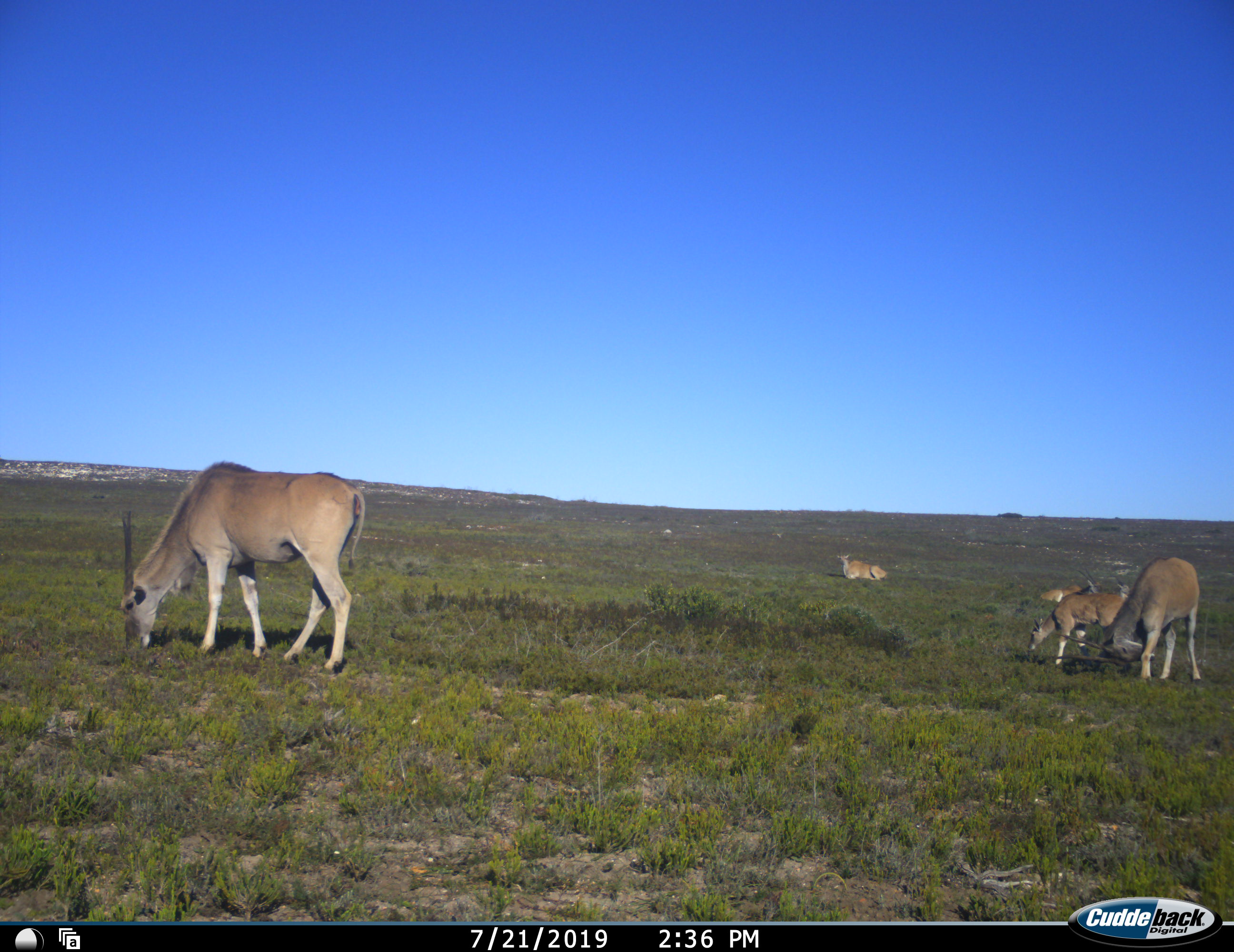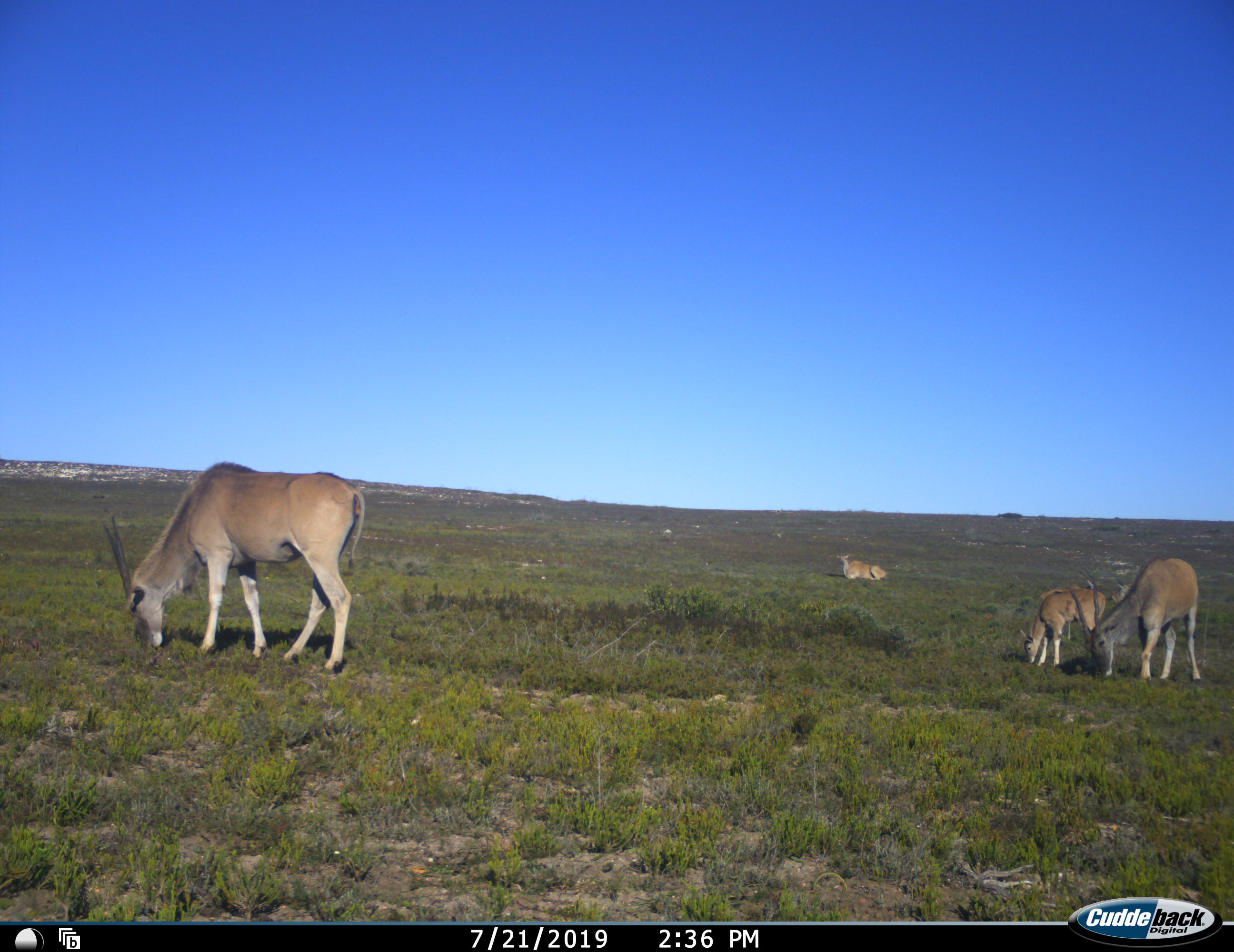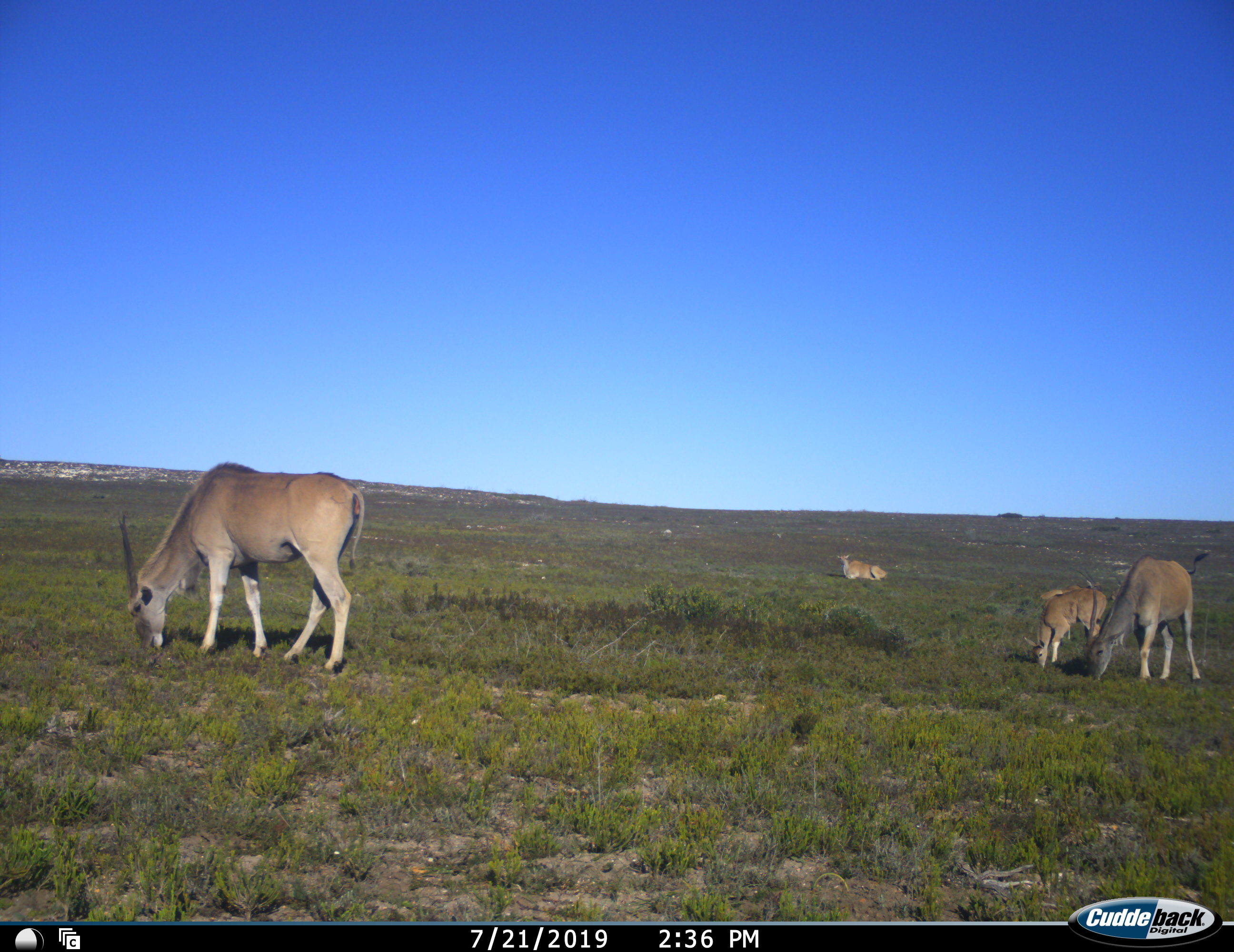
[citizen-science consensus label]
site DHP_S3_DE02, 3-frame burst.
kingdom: Animalia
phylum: Chordata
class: Mammalia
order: Artiodactyla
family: Bovidae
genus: Tragelaphus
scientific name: Tragelaphus oryx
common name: eland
Eland (Tragelaphus oryx), count 5. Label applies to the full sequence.